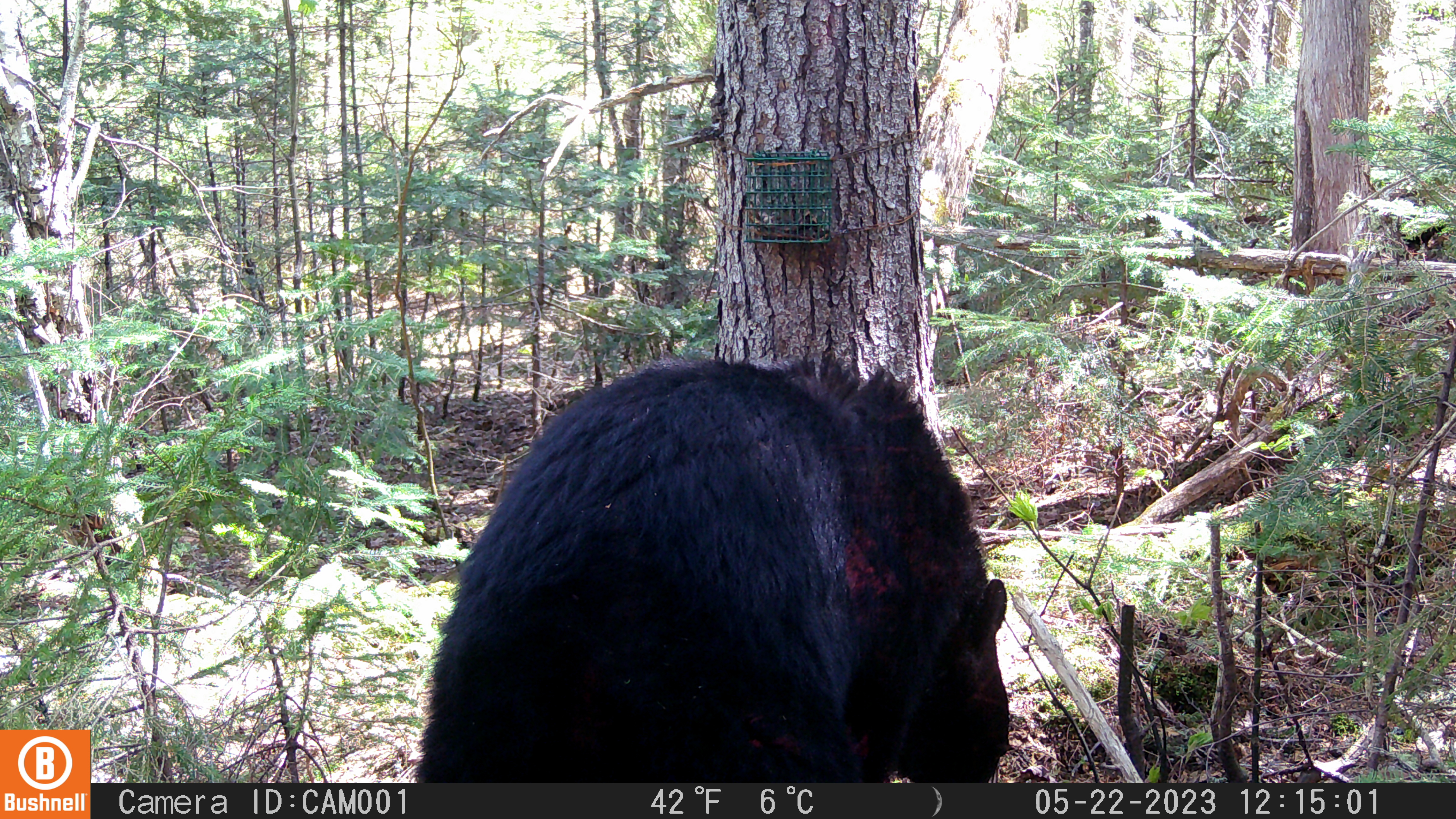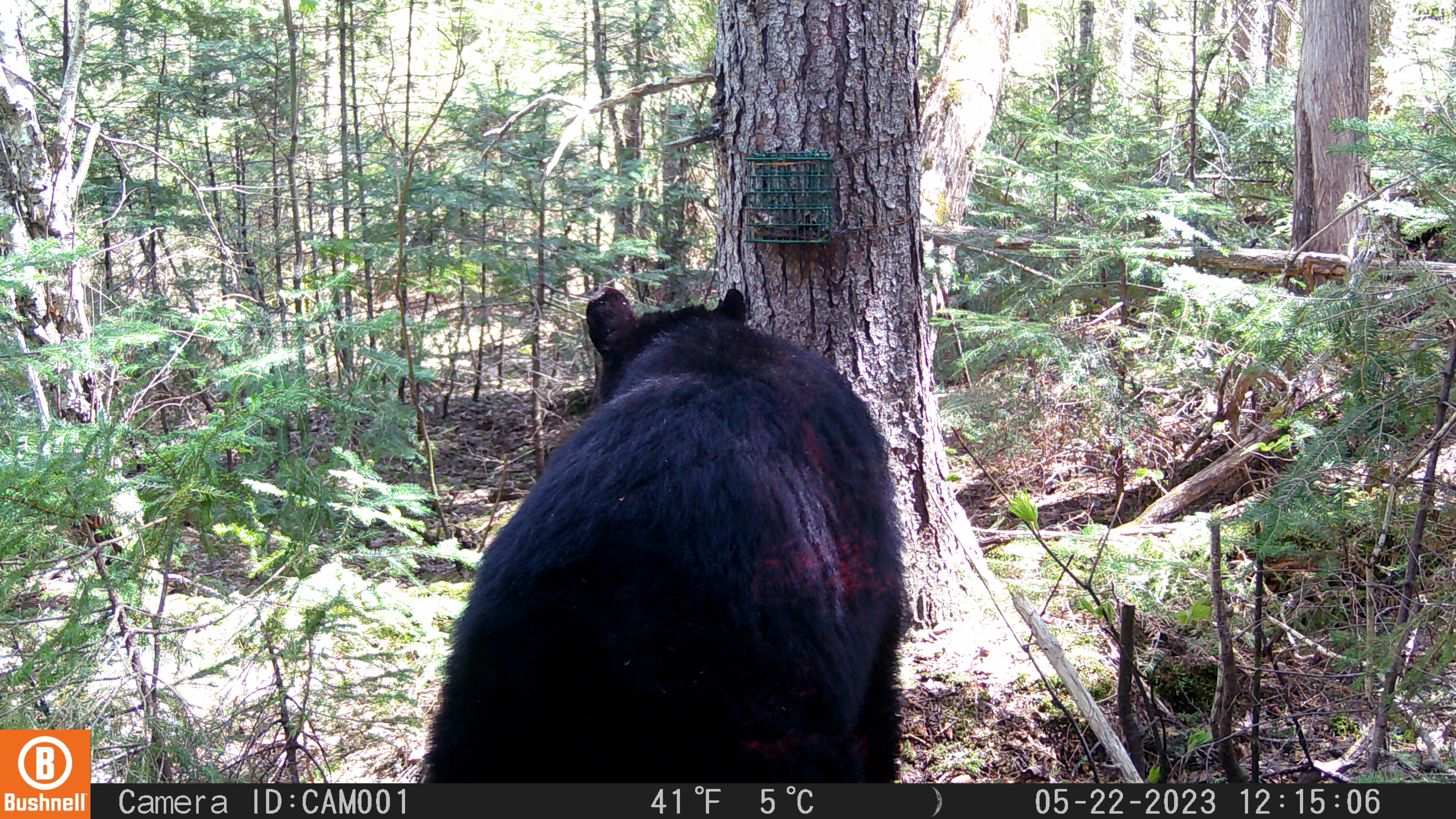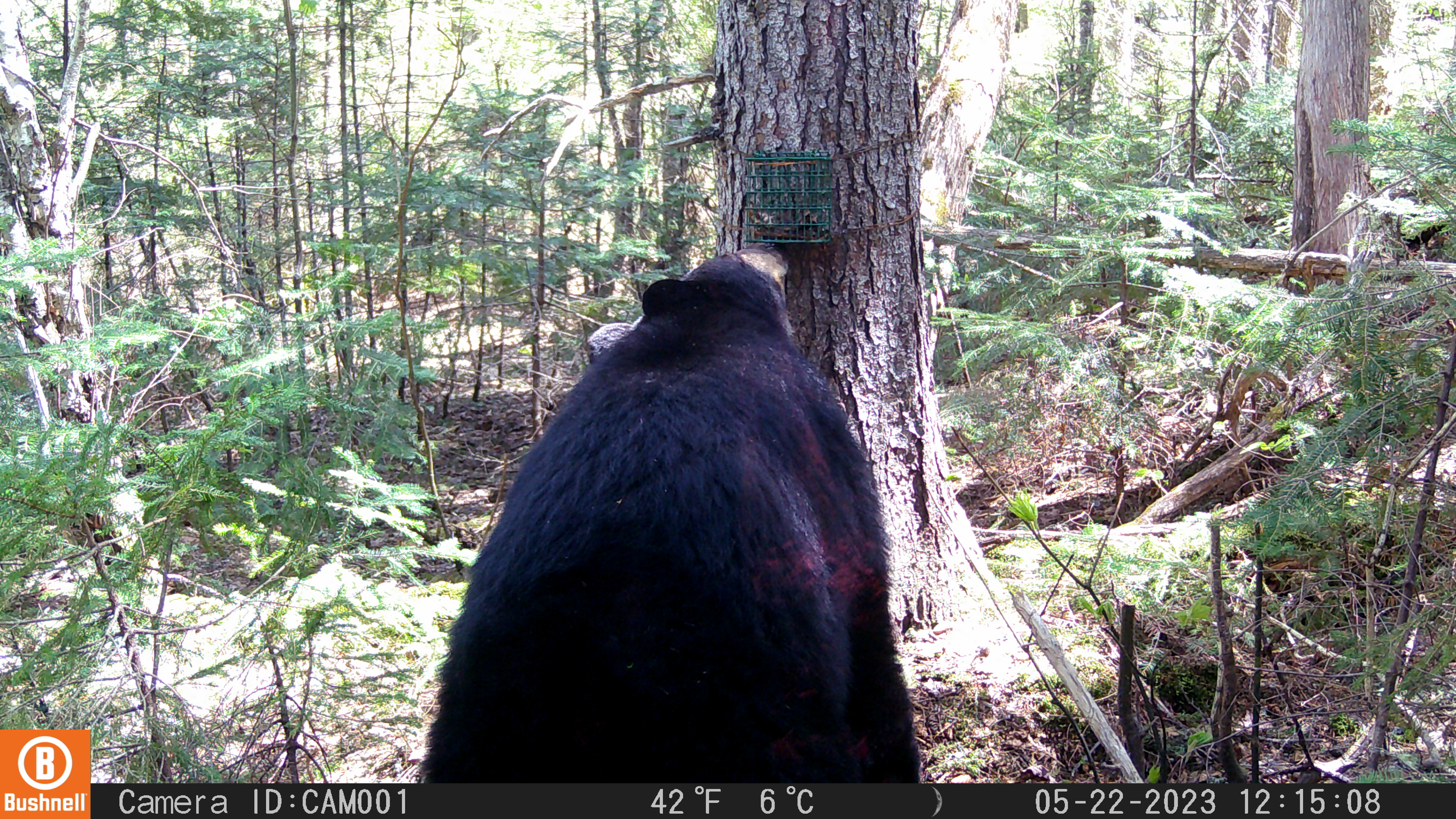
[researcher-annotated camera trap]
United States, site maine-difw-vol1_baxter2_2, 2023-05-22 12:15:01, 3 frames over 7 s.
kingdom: Animalia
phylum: Chordata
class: Mammalia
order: Carnivora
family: Ursidae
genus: Ursus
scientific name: Ursus americanus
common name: black bear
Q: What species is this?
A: Black bear (Ursus americanus).